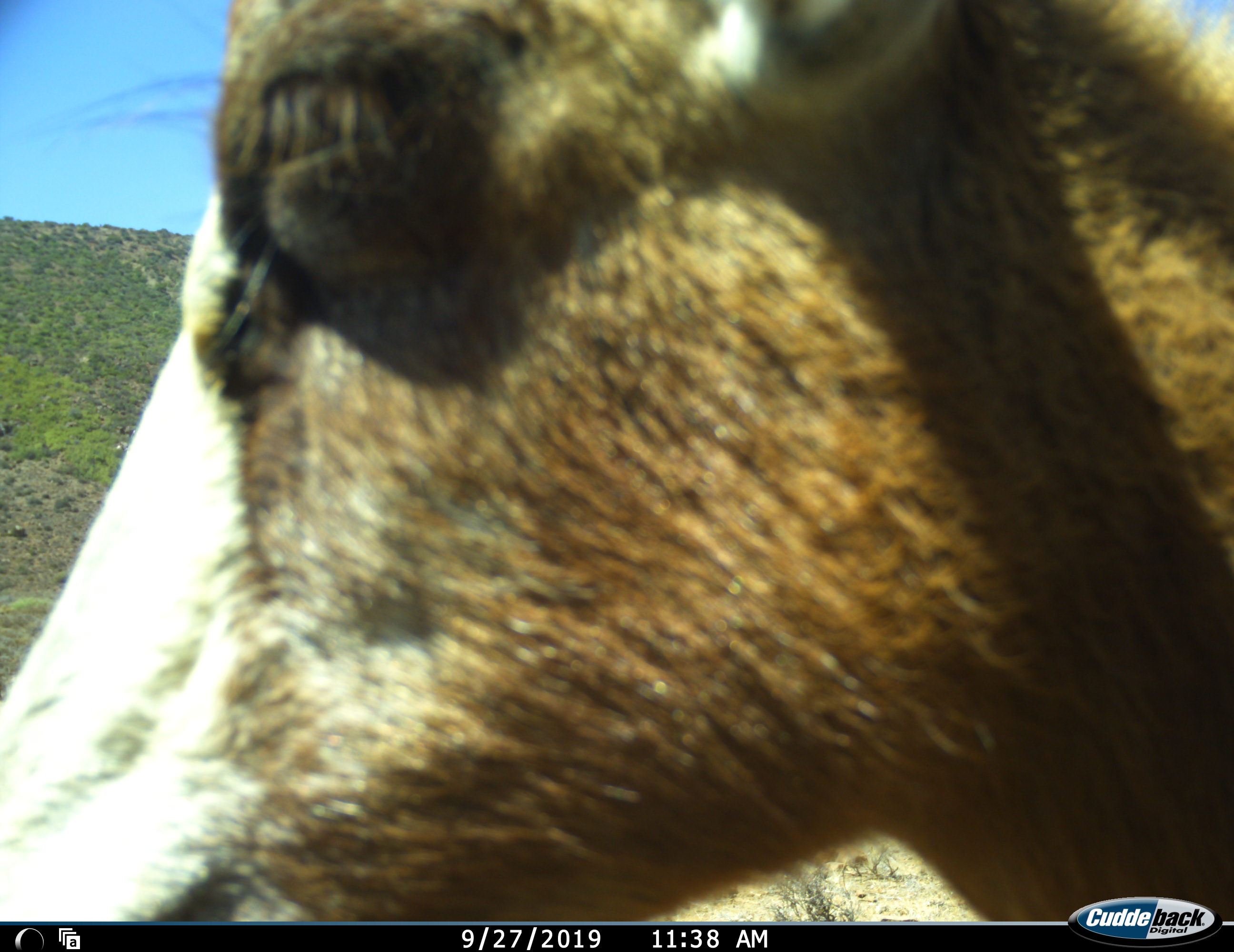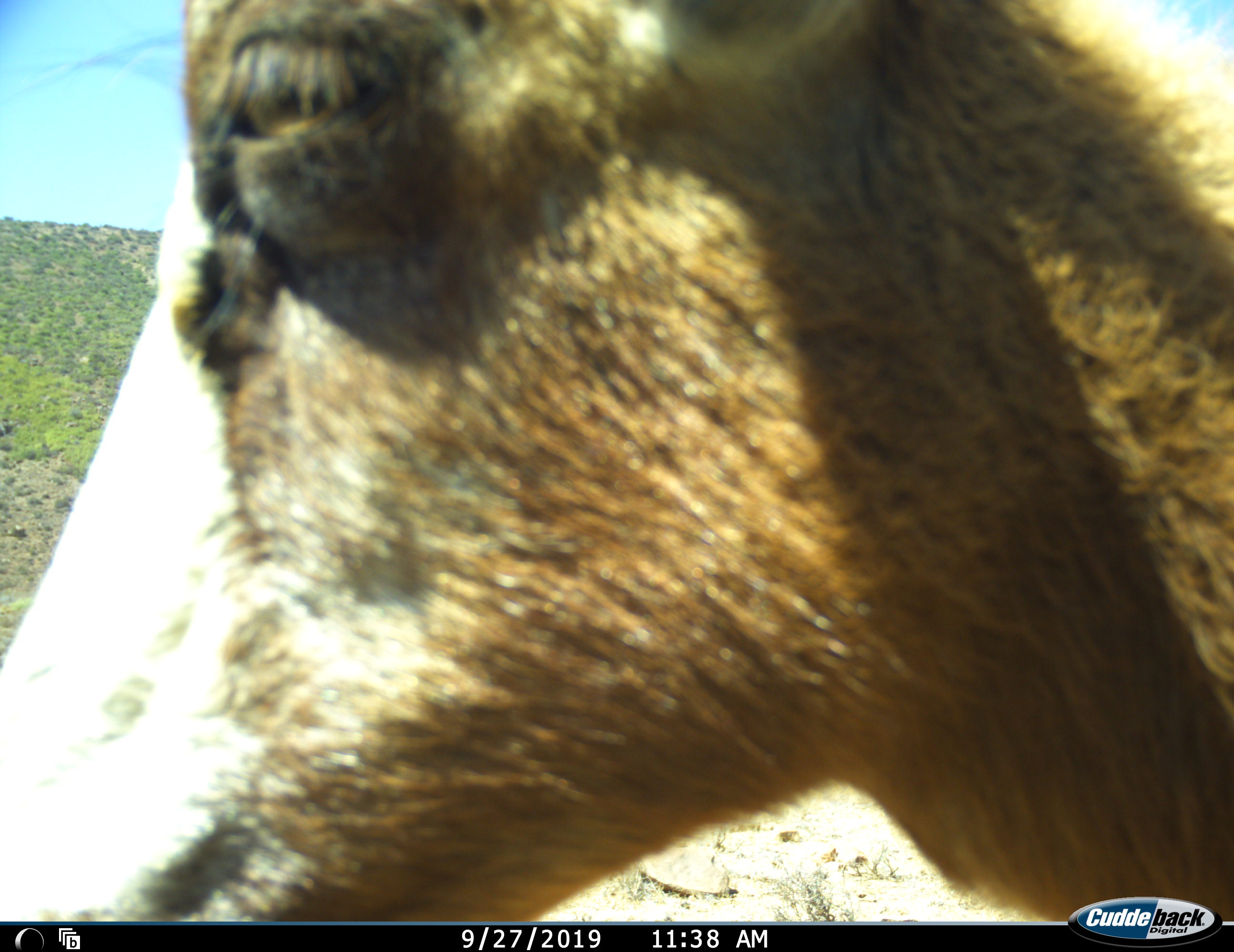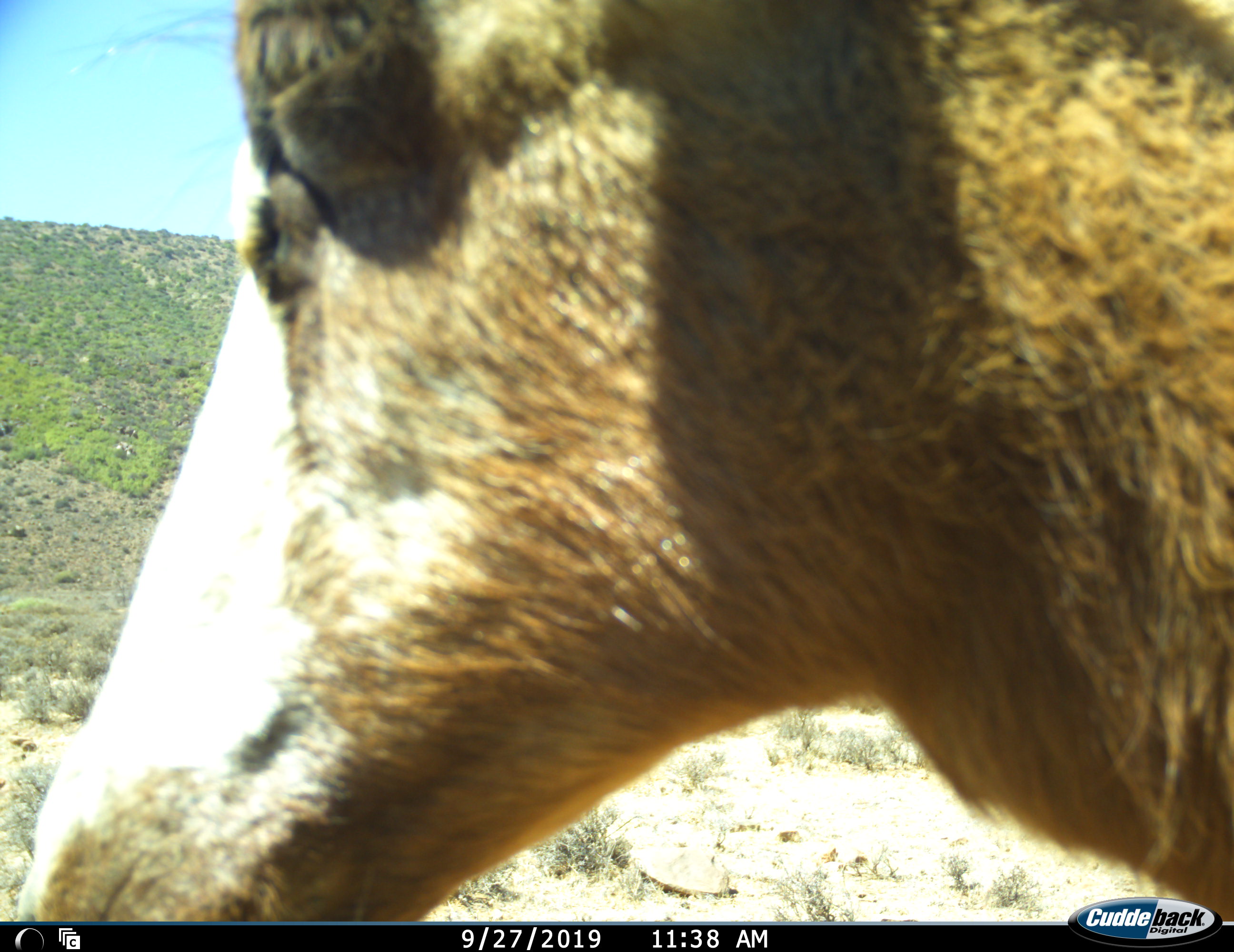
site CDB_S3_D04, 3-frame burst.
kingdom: Animalia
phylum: Chordata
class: Mammalia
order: Artiodactyla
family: Bovidae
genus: Damaliscus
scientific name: Damaliscus pygargus phillipsi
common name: blesbok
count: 1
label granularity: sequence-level